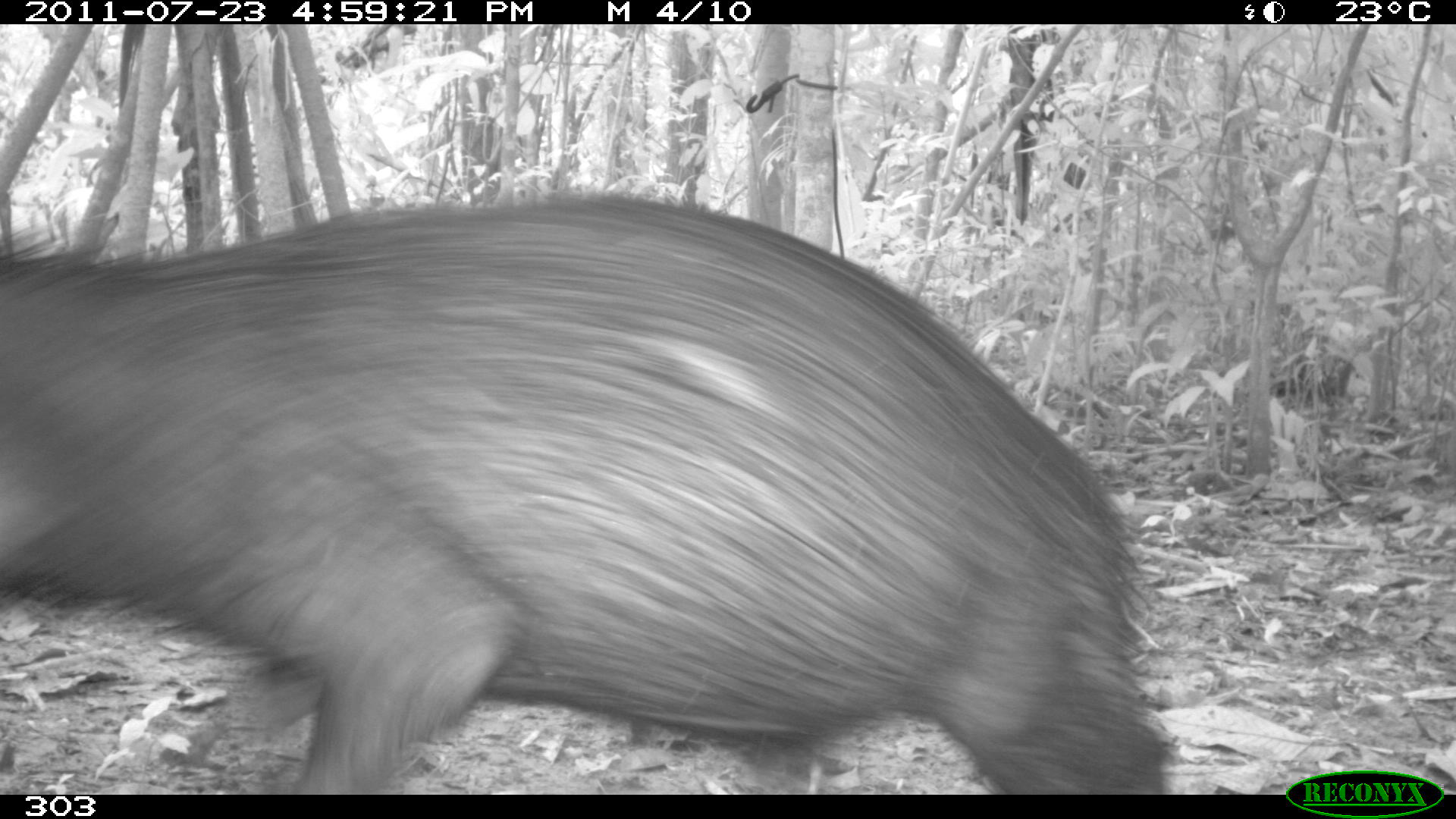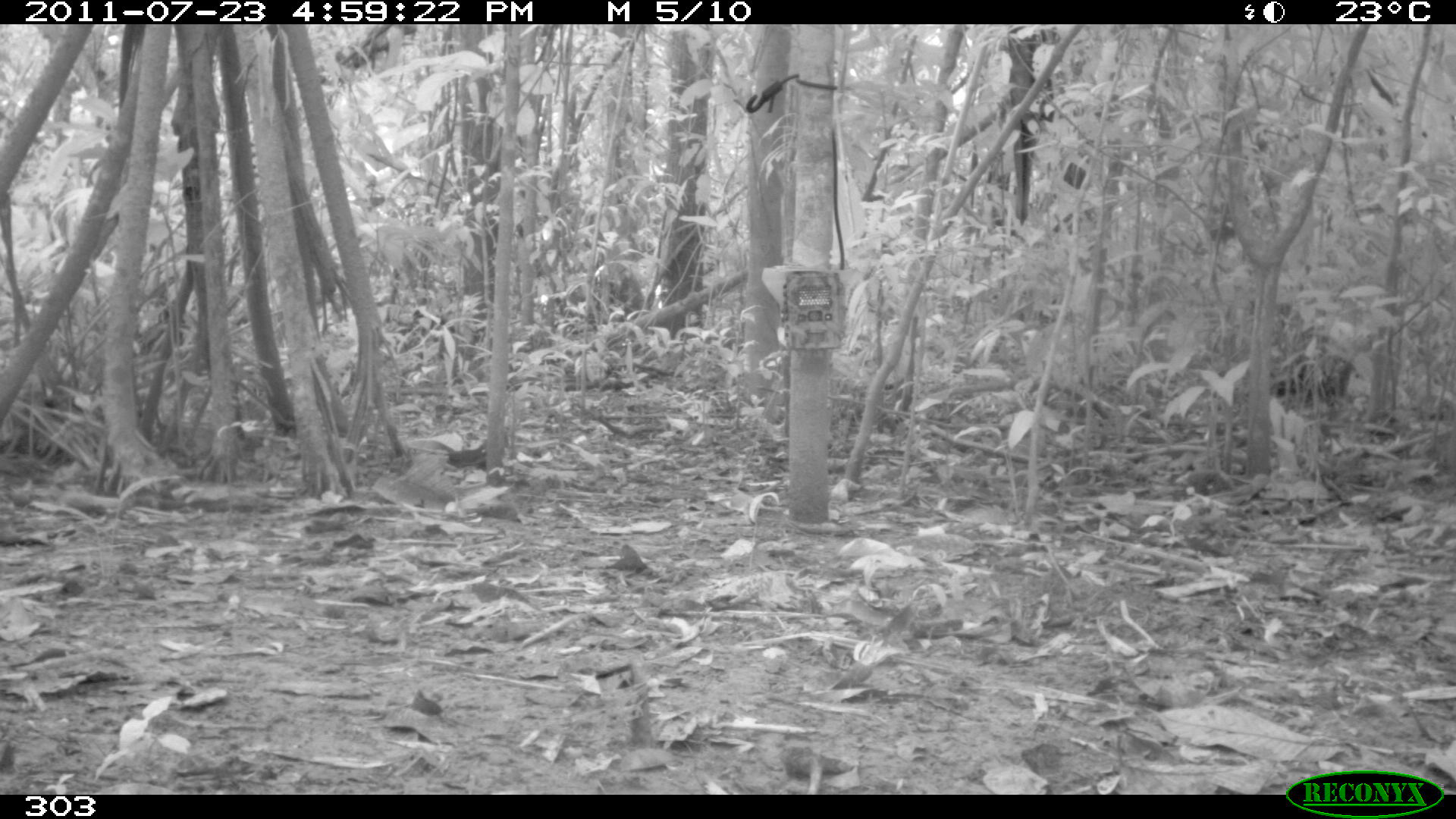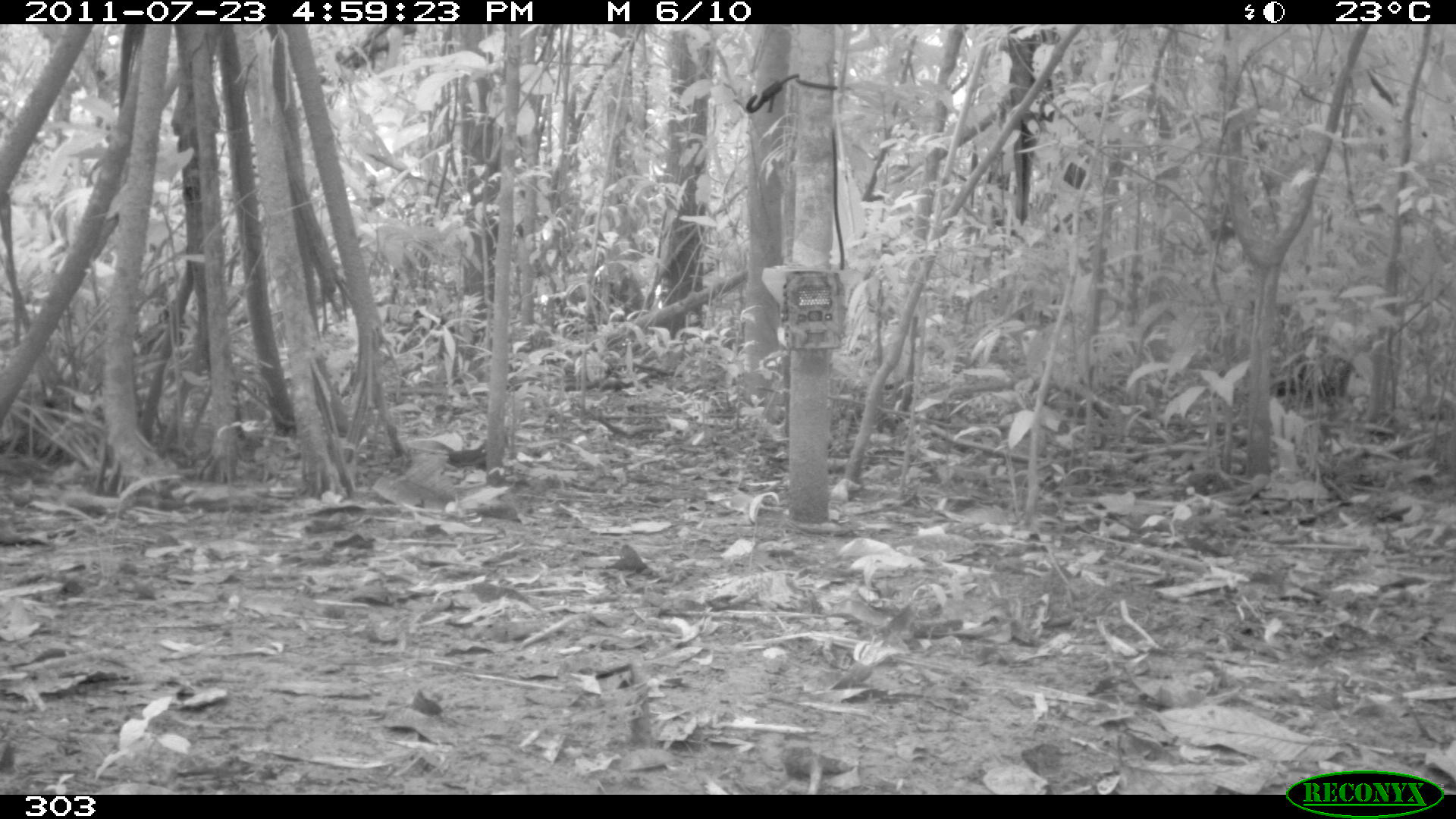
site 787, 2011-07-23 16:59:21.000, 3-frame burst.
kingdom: Animalia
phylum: Chordata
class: Mammalia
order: Artiodactyla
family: Tayassuidae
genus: Tayassu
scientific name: Tayassu pecari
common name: white-lipped peccary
Tayassu pecari (white-lipped peccary).